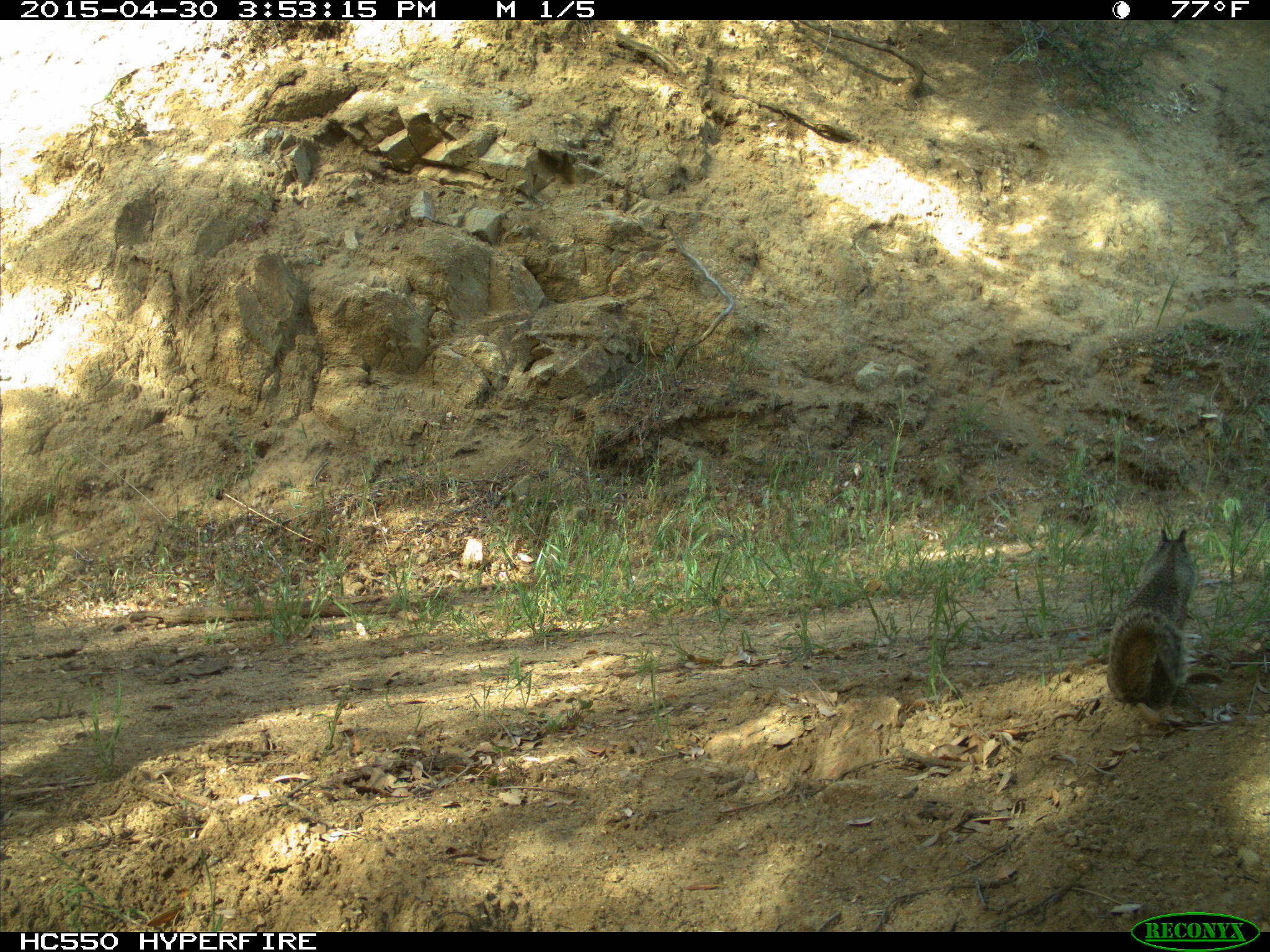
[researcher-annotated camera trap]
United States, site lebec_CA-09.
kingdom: Animalia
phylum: Chordata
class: Mammalia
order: Rodentia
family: Sciuridae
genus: Otospermophilus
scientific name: Otospermophilus beecheyi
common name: california ground squirrel